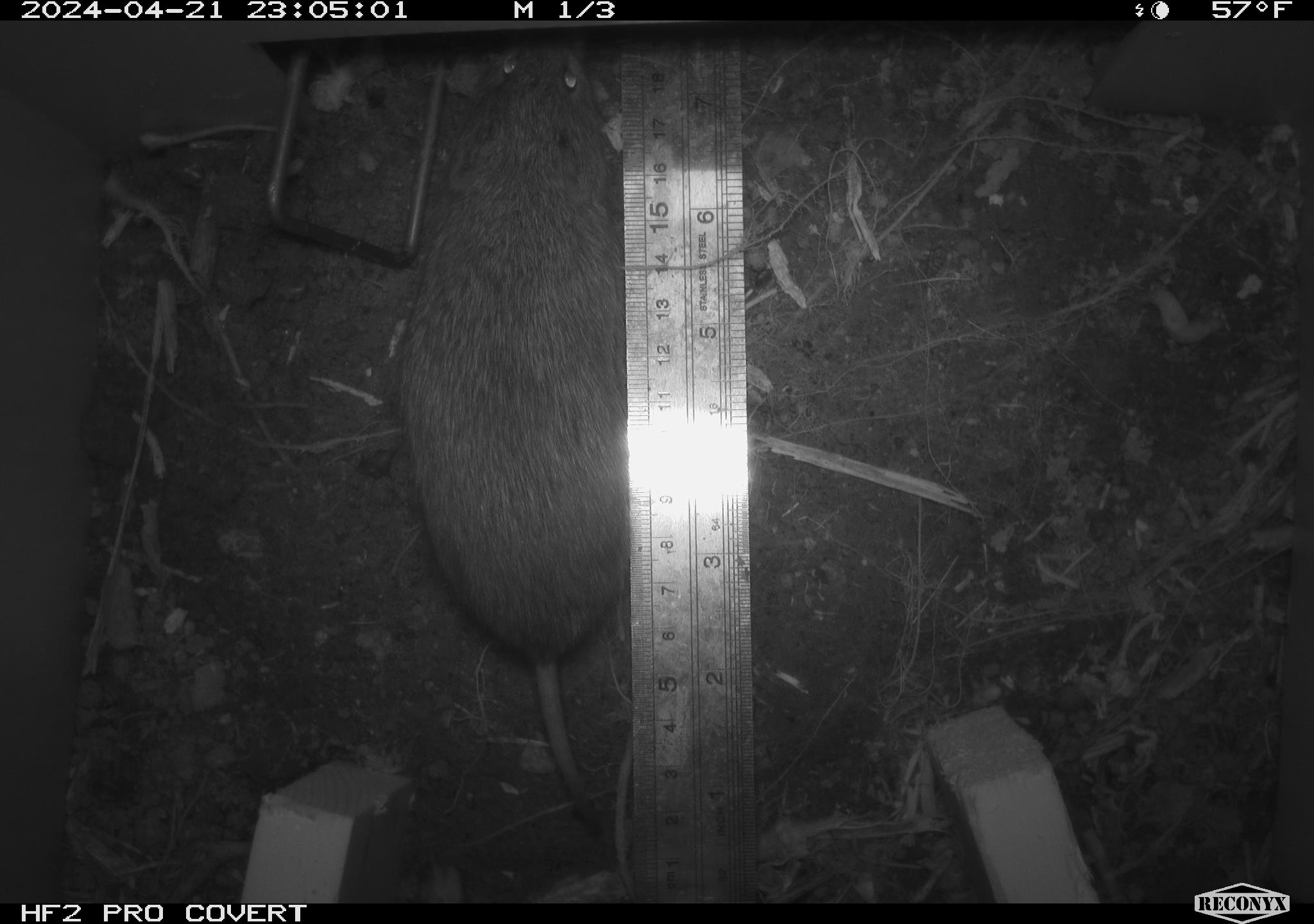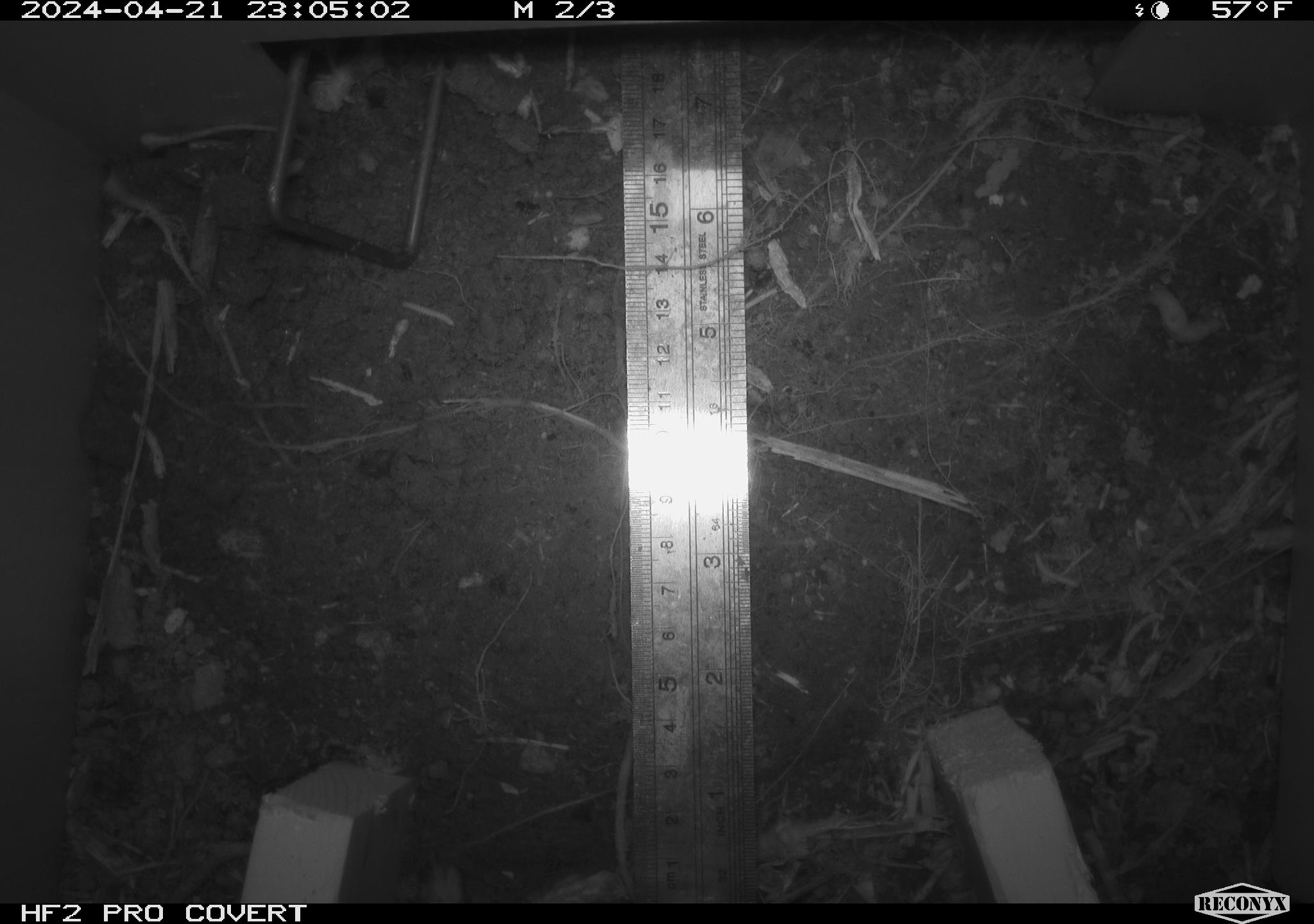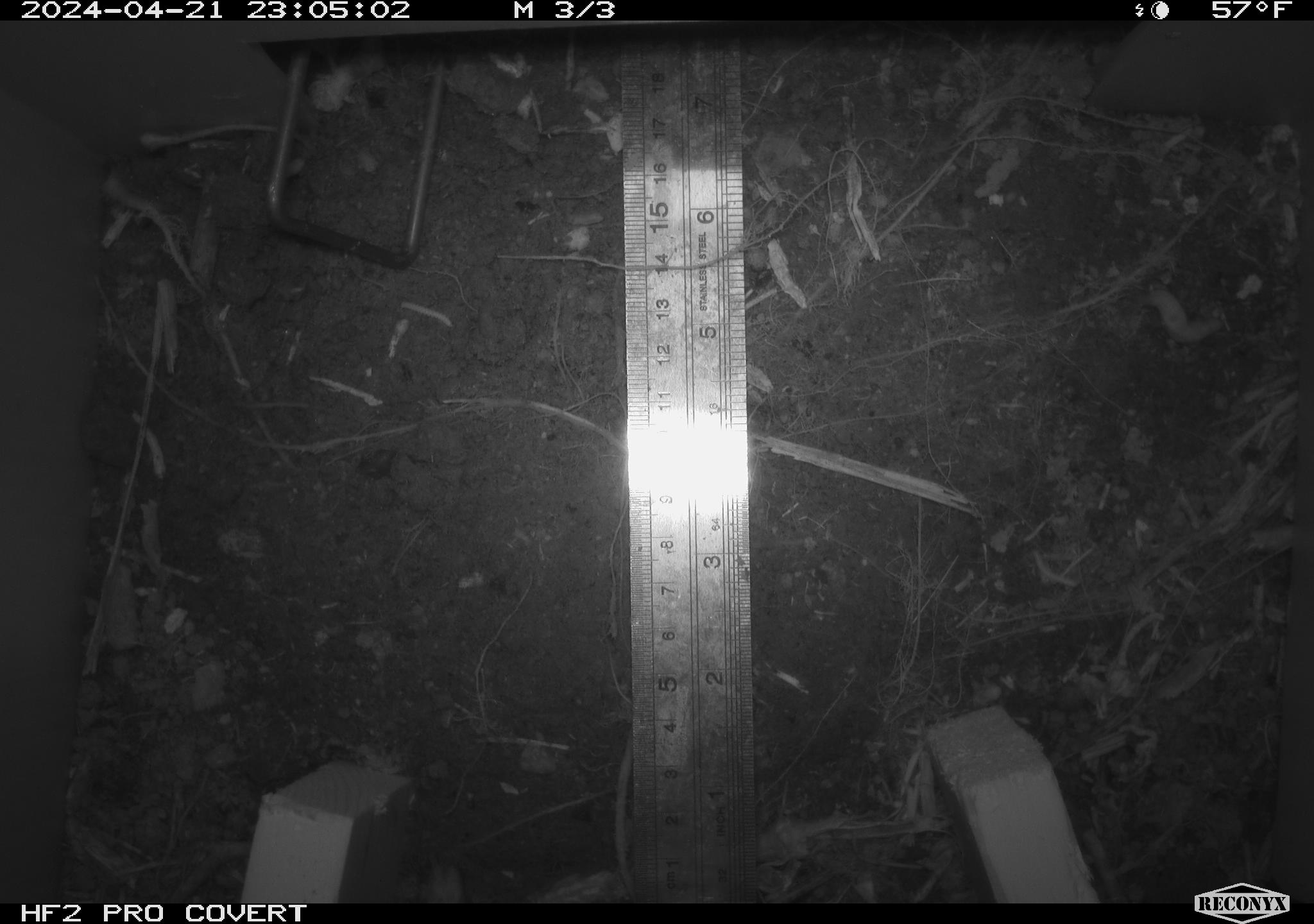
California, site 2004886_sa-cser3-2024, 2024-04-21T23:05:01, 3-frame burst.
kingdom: Animalia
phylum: Chordata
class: Mammalia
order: Rodentia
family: Cricetidae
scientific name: Cricetidae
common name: hamsters, voles, lemmings, and allies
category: cricetidae family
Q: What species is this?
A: Cricetidae family (hamsters, voles, lemmings, and allies) (Cricetidae).